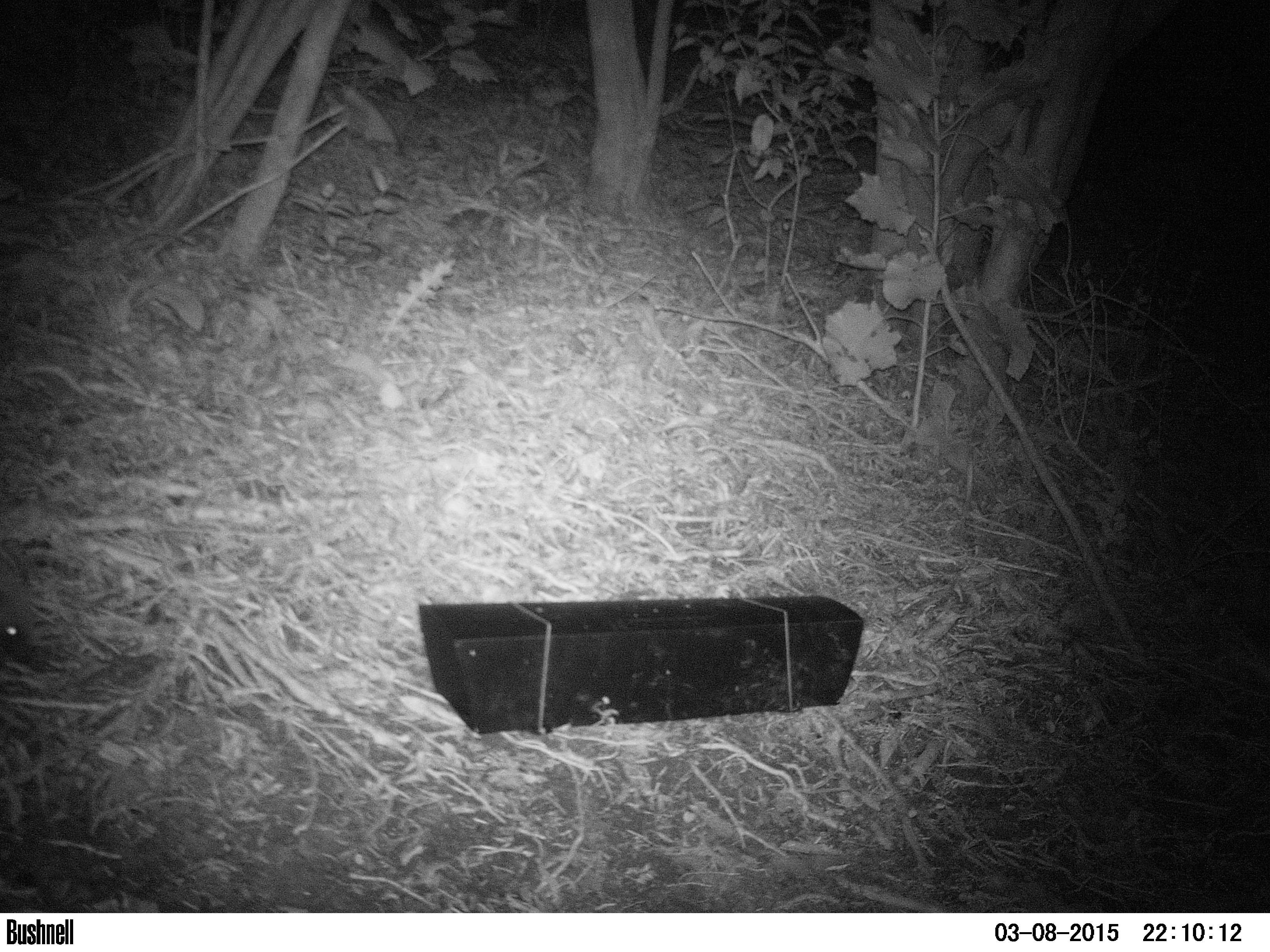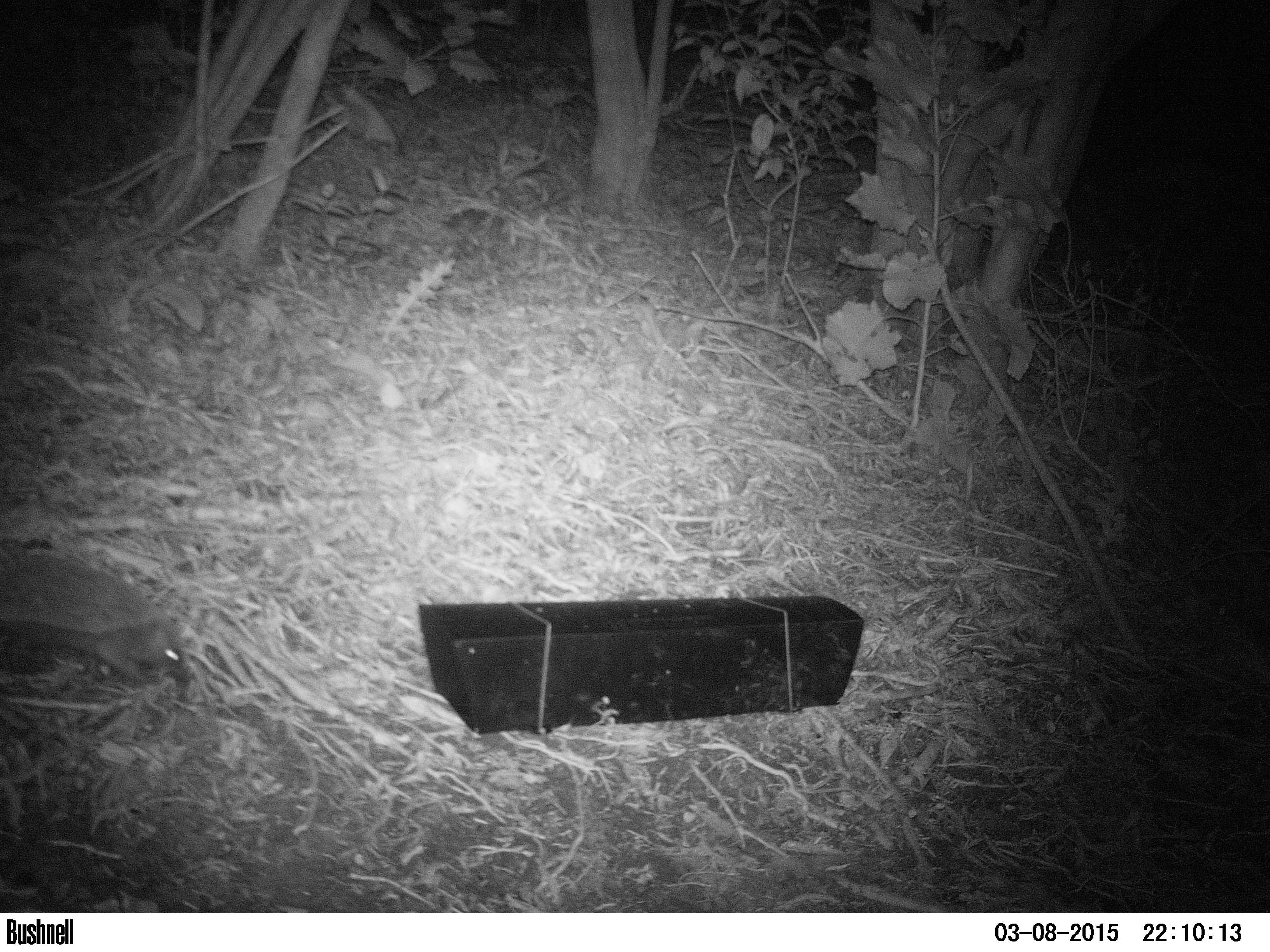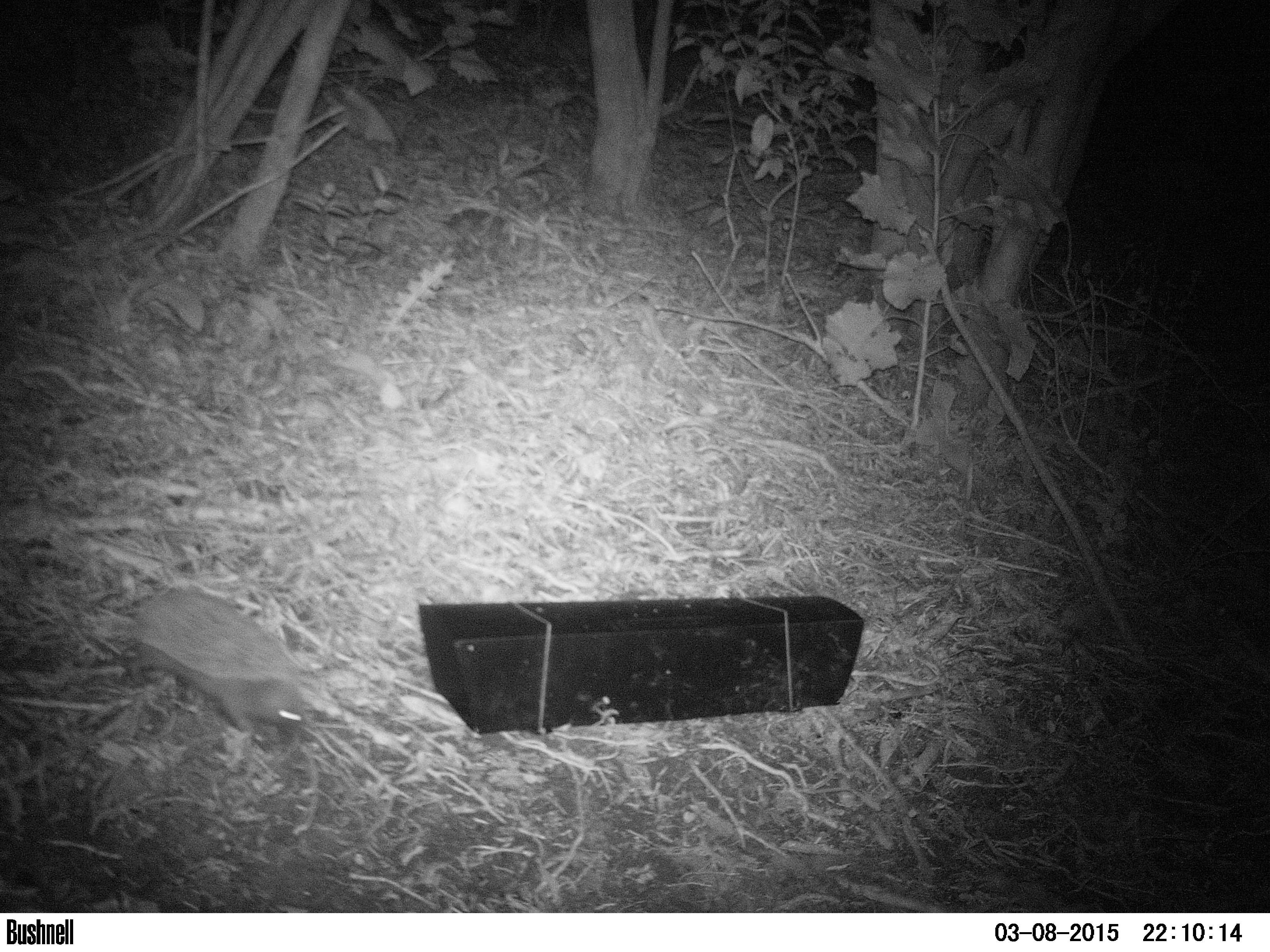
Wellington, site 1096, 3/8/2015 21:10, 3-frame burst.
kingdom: Animalia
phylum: Chordata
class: Mammalia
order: Eulipotyphla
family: Erinaceidae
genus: Erinaceus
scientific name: Erinaceus europaeus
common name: hedgehog